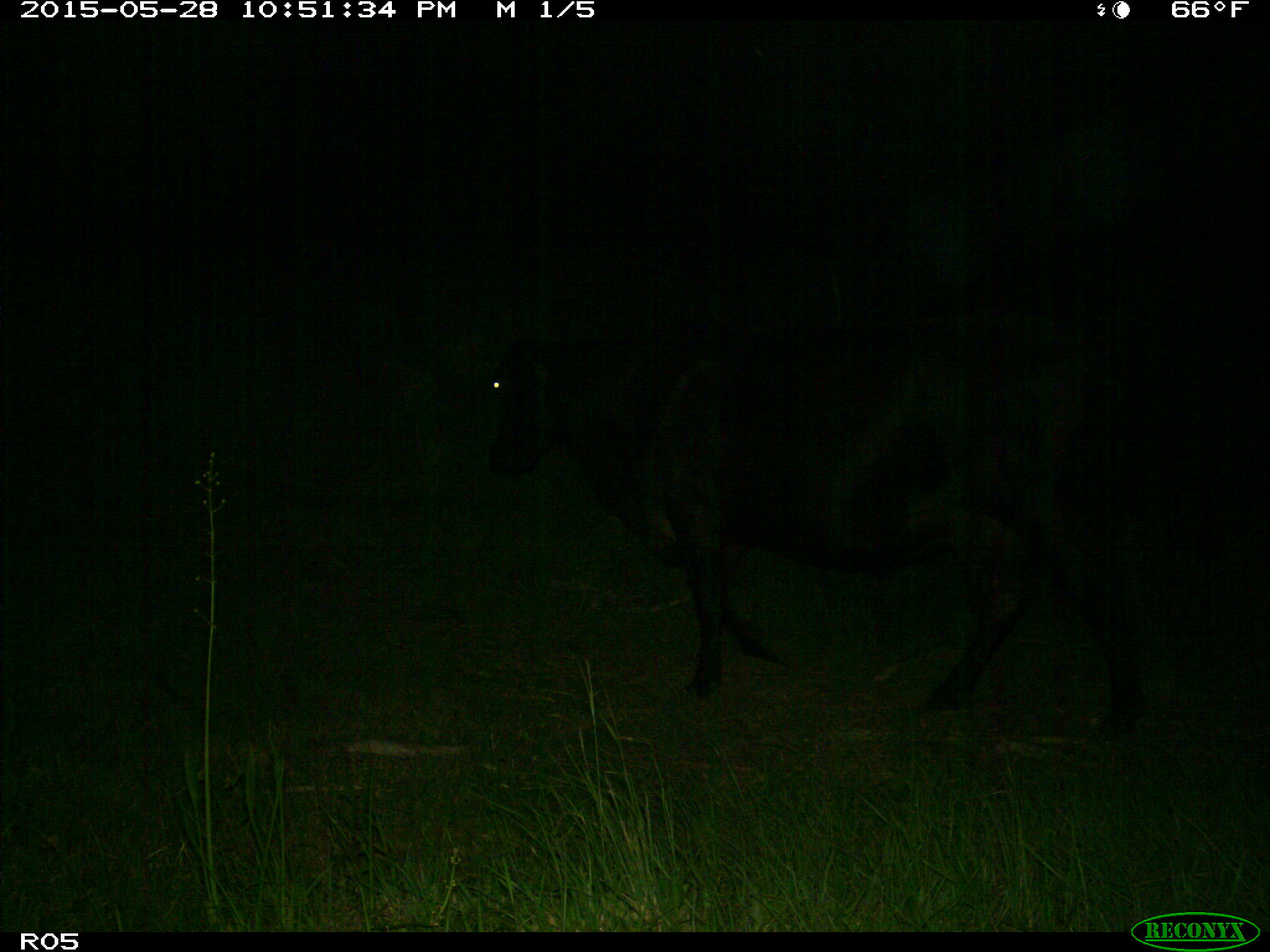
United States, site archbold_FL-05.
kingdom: Animalia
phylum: Chordata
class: Mammalia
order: Artiodactyla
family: Bovidae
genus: Bos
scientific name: Bos taurus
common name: domestic cow